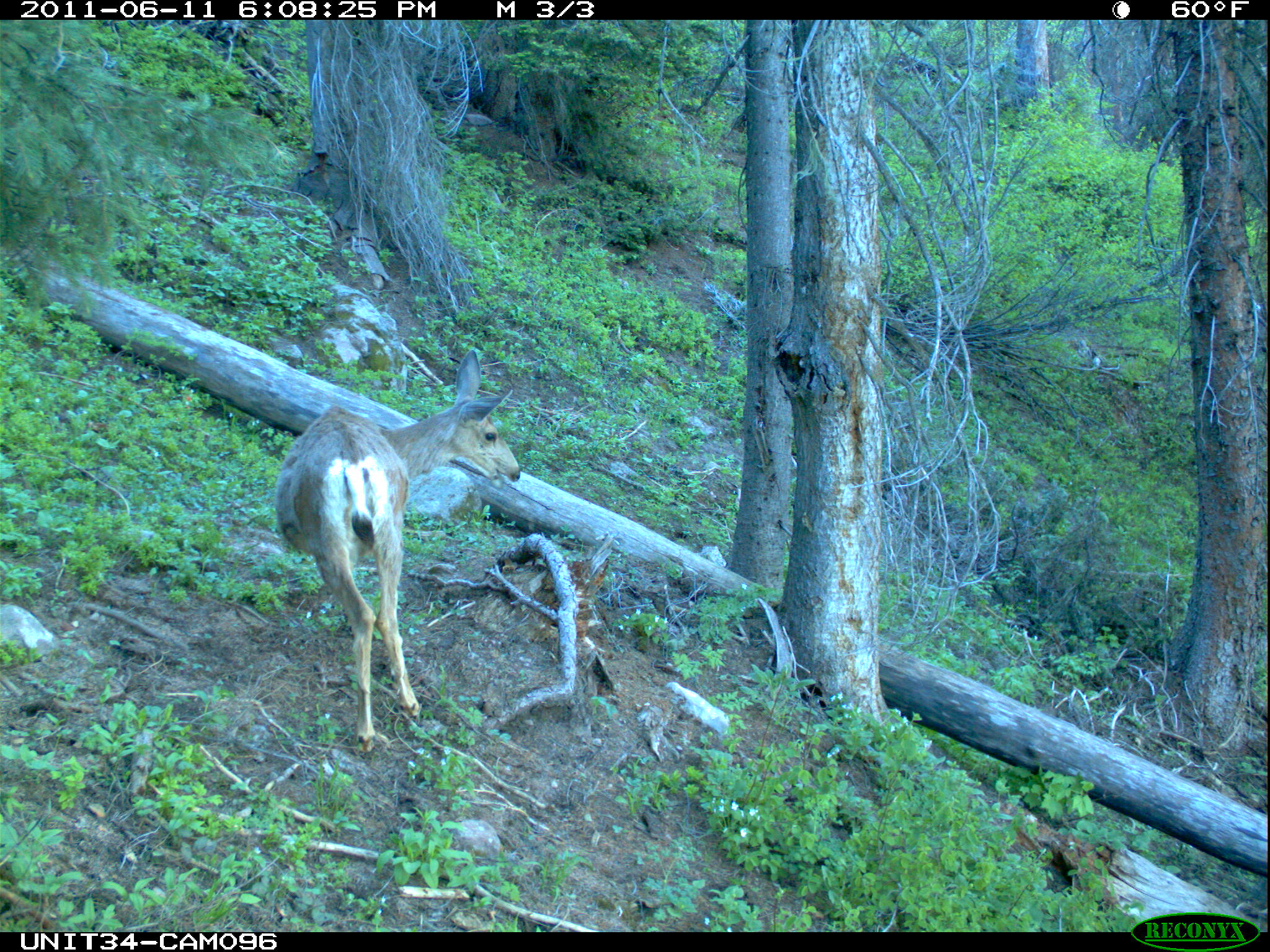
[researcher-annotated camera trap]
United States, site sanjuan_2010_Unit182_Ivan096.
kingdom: Animalia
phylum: Chordata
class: Mammalia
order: Artiodactyla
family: Cervidae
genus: Odocoileus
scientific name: Odocoileus hemionus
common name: mule deer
Odocoileus hemionus (mule deer).